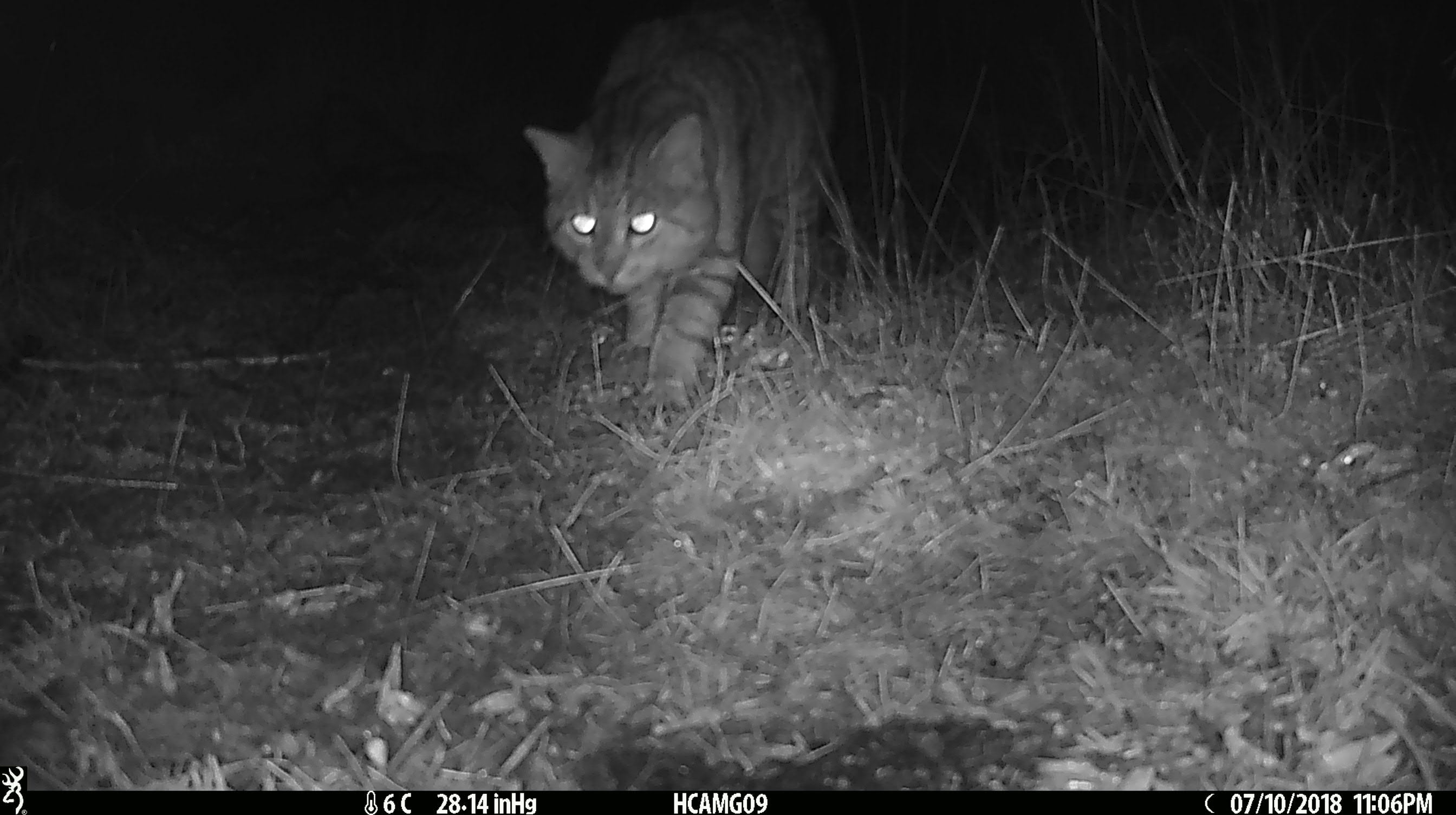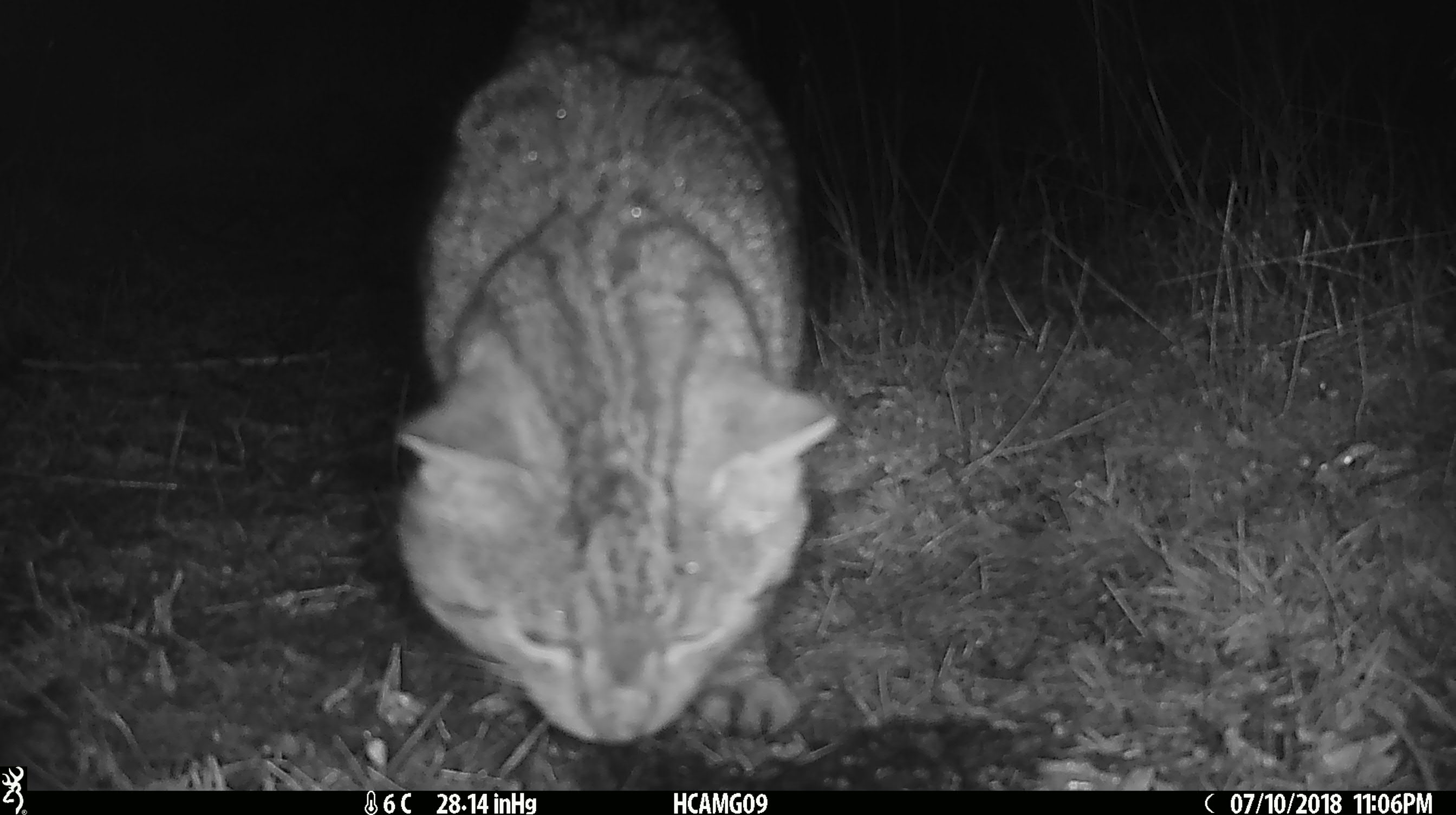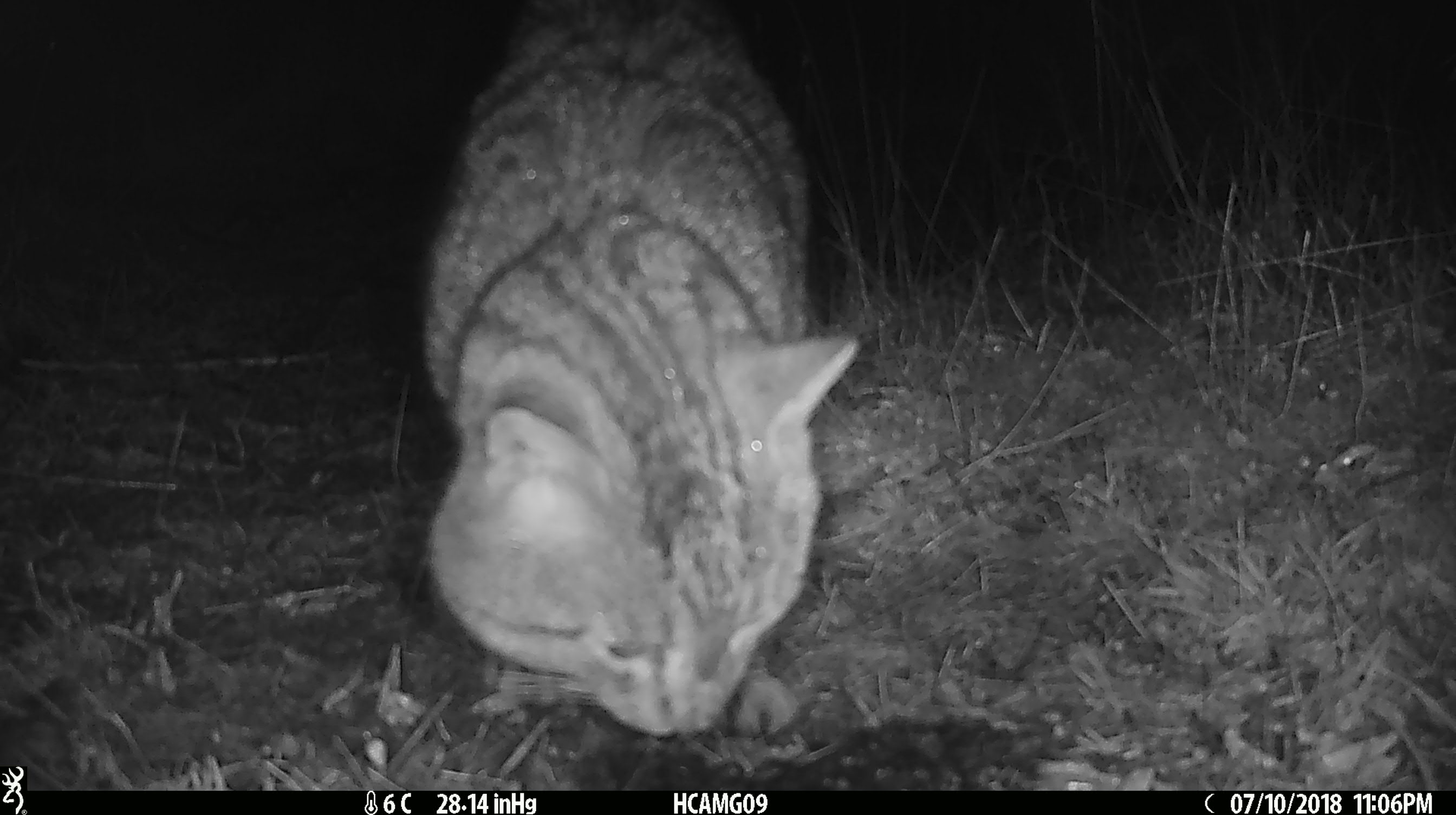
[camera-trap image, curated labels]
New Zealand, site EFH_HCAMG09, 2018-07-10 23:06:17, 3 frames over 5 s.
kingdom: Animalia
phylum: Chordata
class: Mammalia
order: Carnivora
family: Felidae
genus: Felis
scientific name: Felis catus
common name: domestic cat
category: cat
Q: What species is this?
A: Cat (domestic cat) (Felis catus).